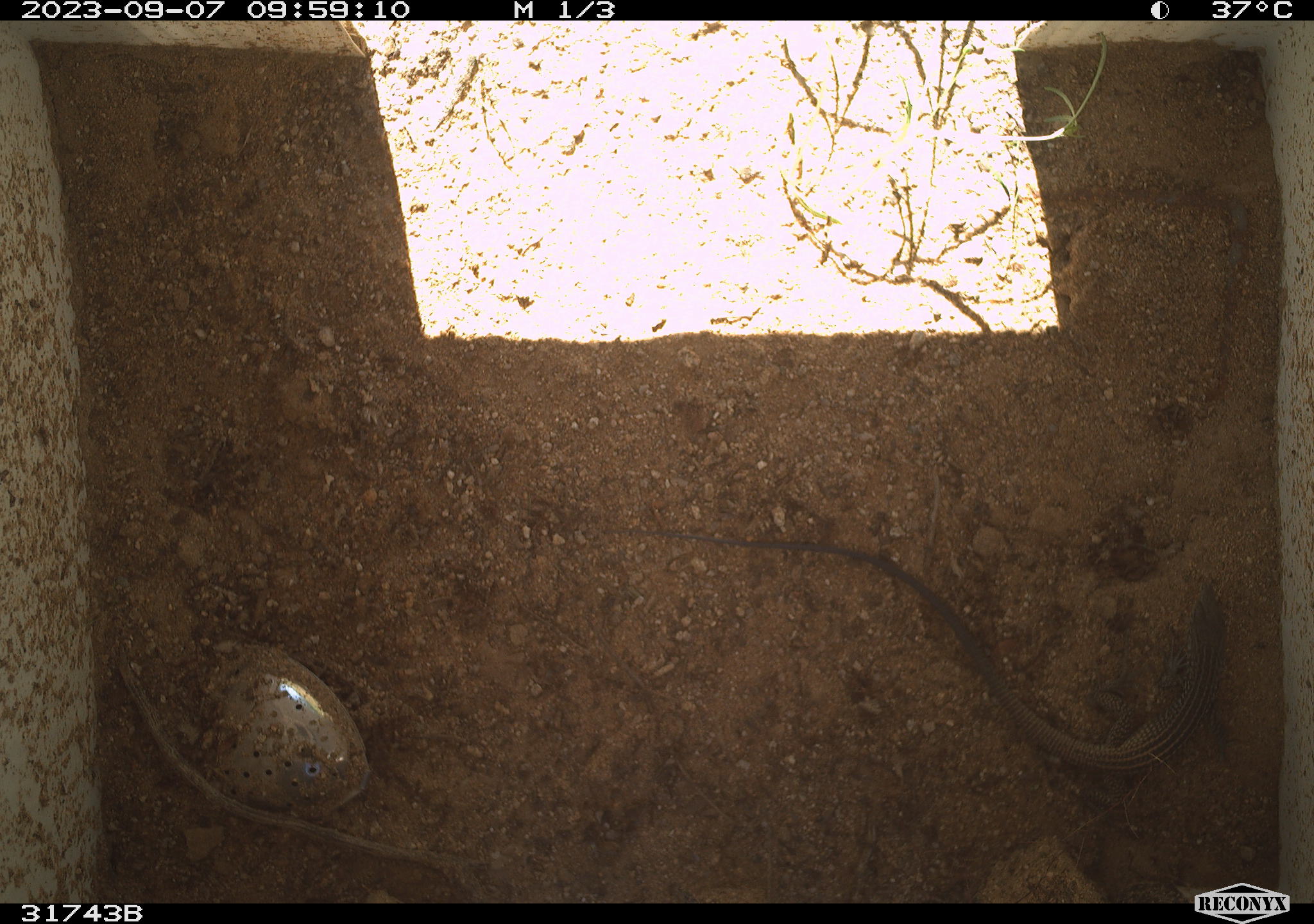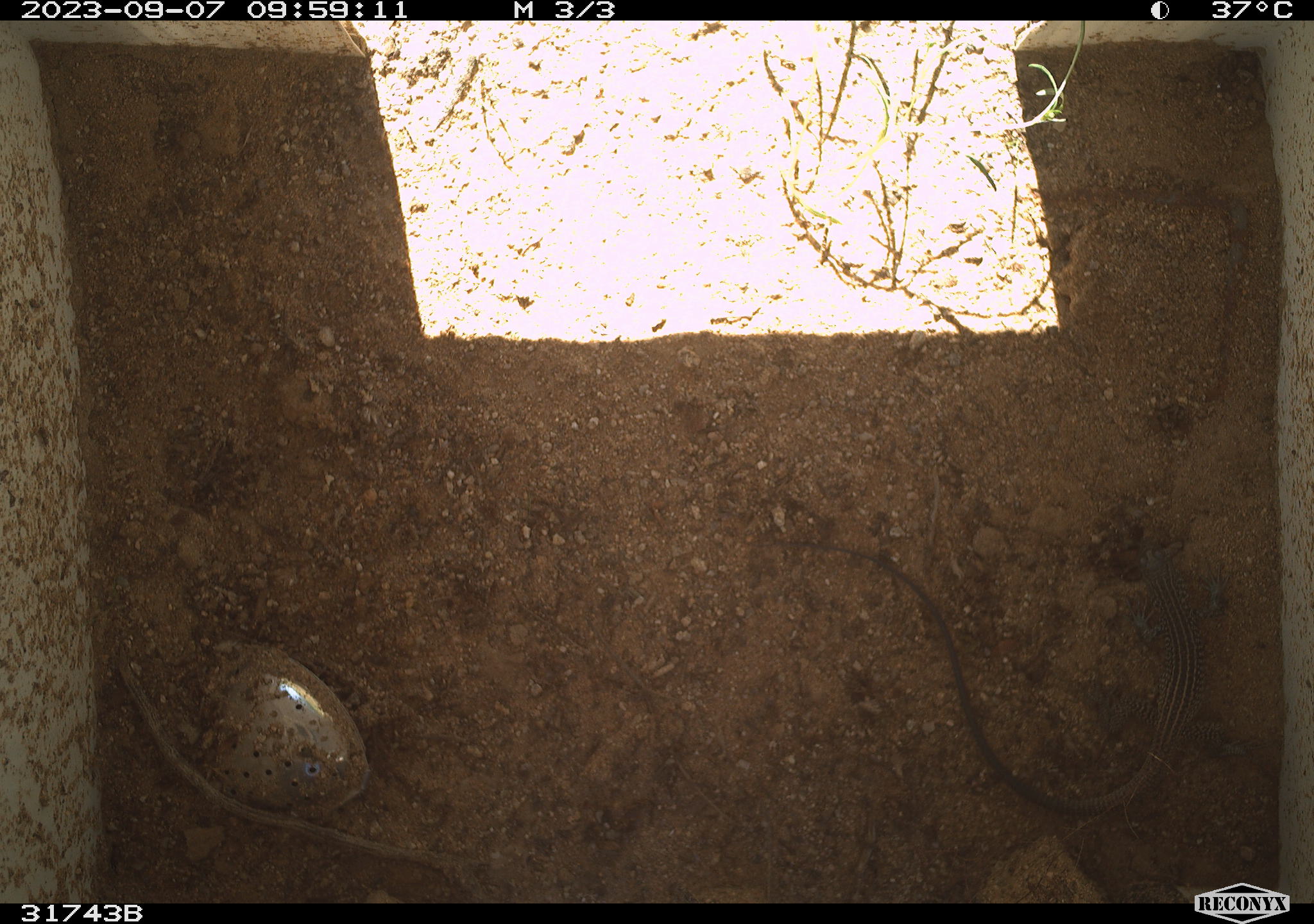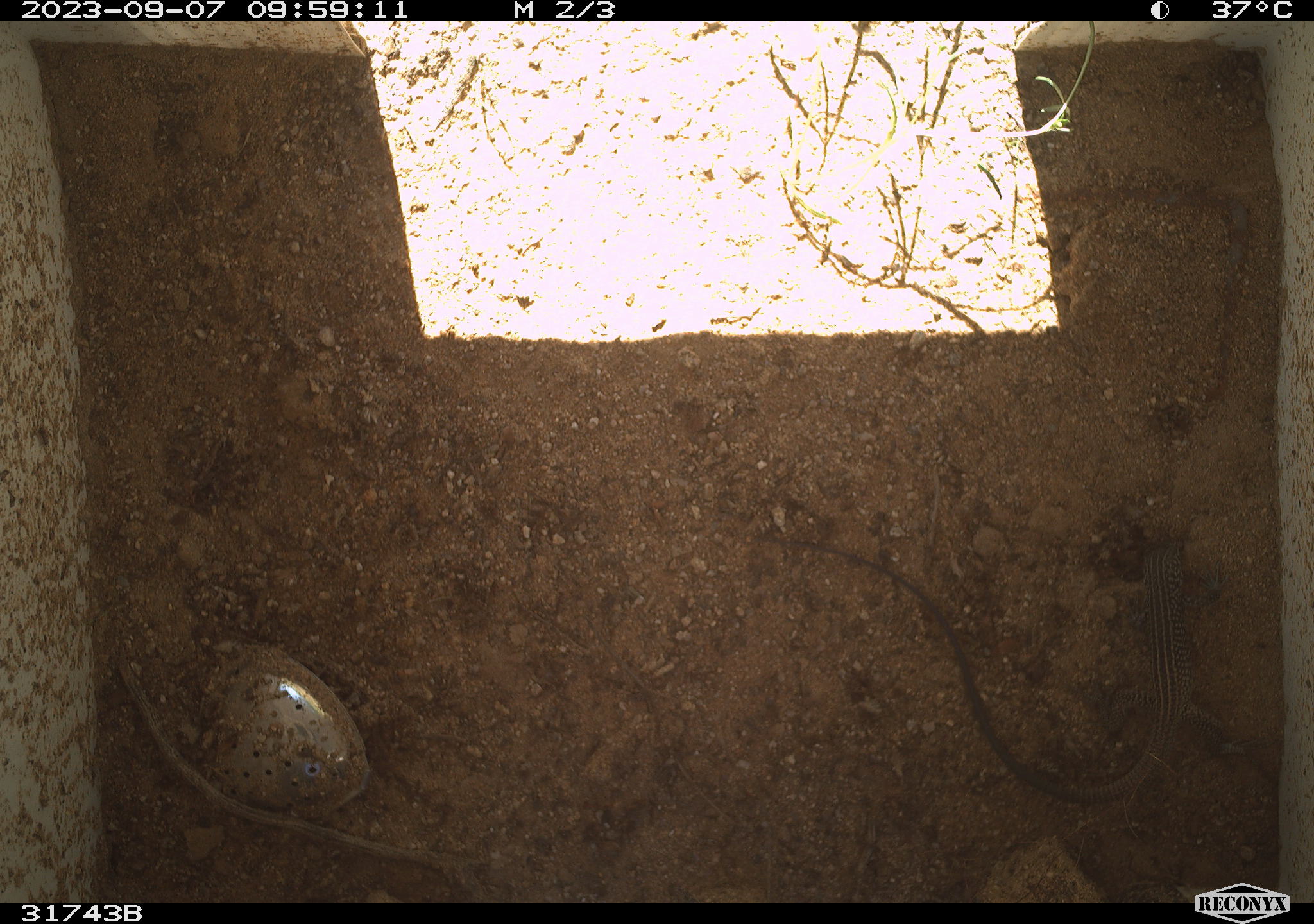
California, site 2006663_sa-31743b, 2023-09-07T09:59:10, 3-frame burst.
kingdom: Animalia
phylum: Chordata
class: Reptilia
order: Squamata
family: Teiidae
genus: Aspidoscelis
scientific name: Aspidoscelis tigris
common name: western whiptail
Western whiptail (Aspidoscelis tigris).